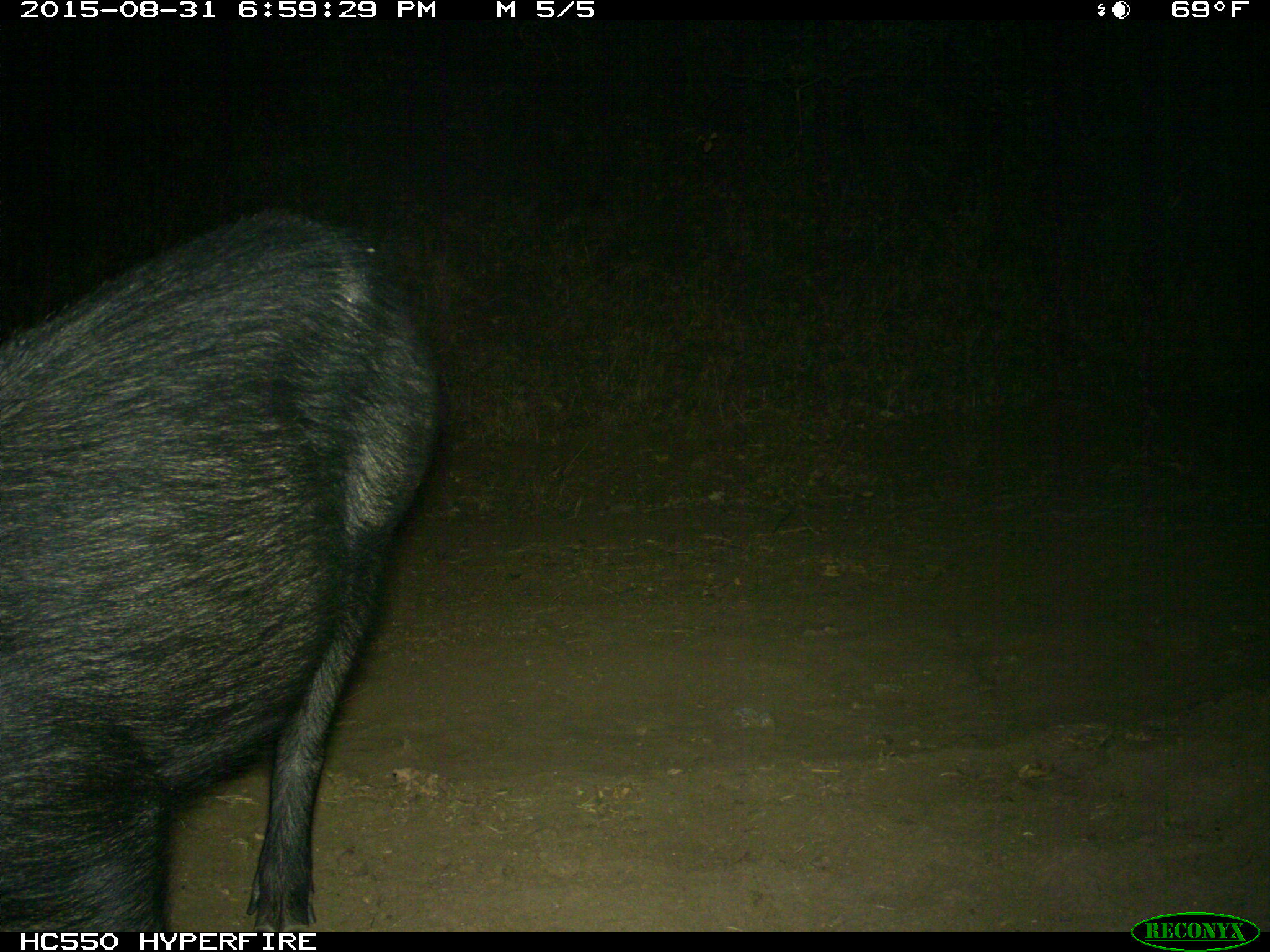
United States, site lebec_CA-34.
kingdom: Animalia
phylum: Chordata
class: Mammalia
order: Artiodactyla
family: Suidae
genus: Sus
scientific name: Sus scrofa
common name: wild boar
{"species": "Sus scrofa (wild boar)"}